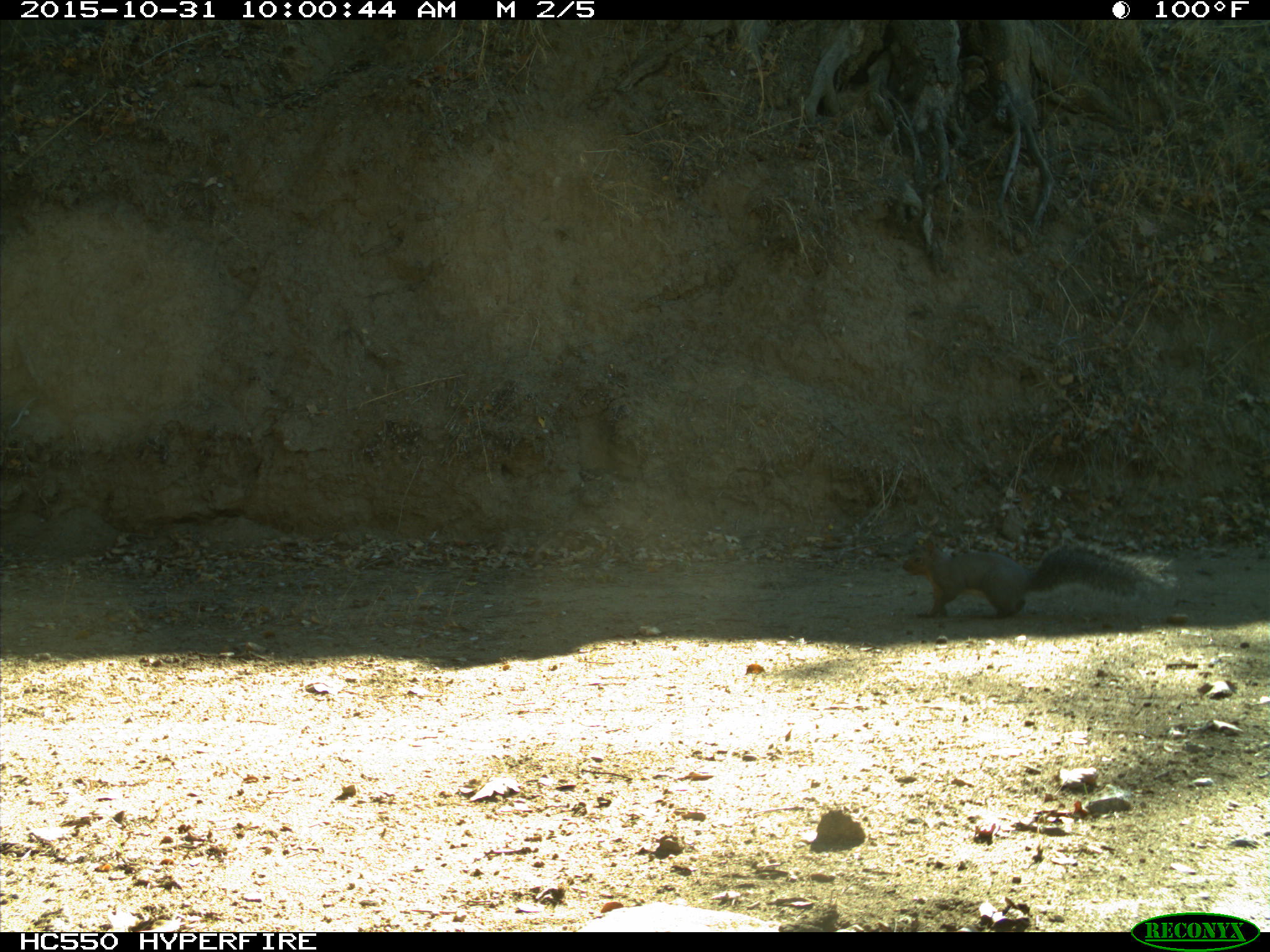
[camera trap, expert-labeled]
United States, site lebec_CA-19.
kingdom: Animalia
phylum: Chordata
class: Mammalia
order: Rodentia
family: Sciuridae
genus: Sciurus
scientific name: Sciurus carolinensis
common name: eastern gray squirrel